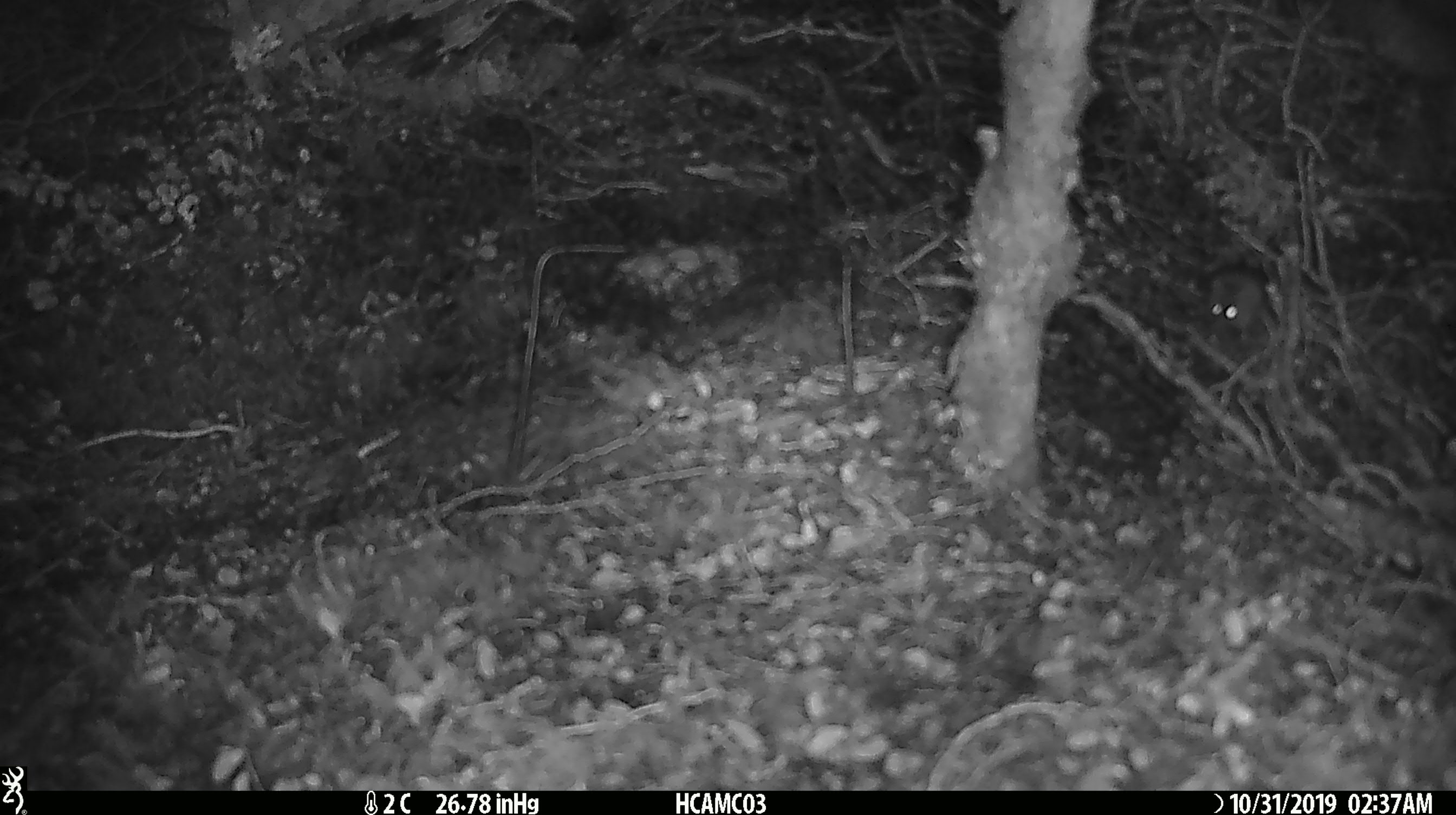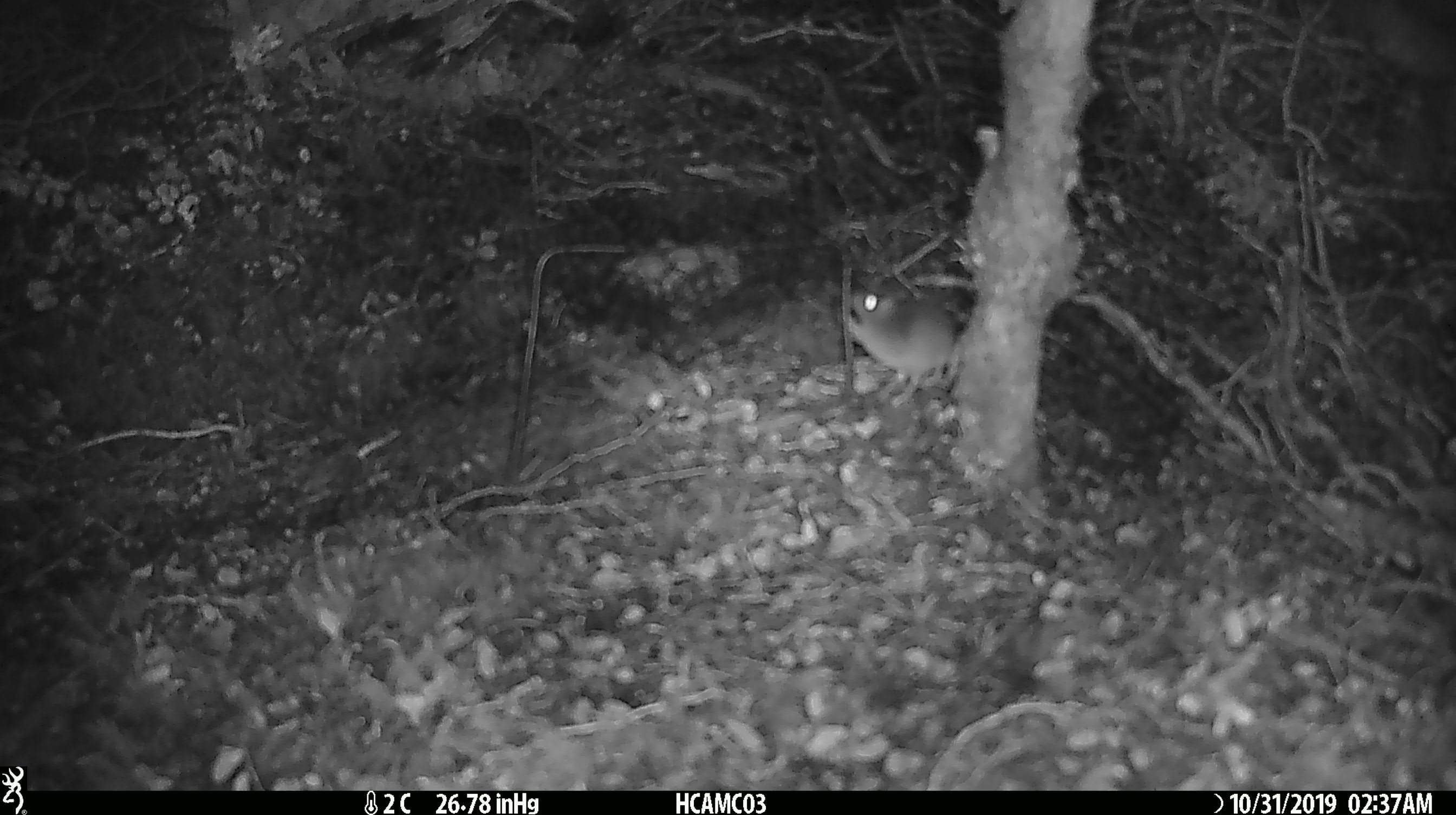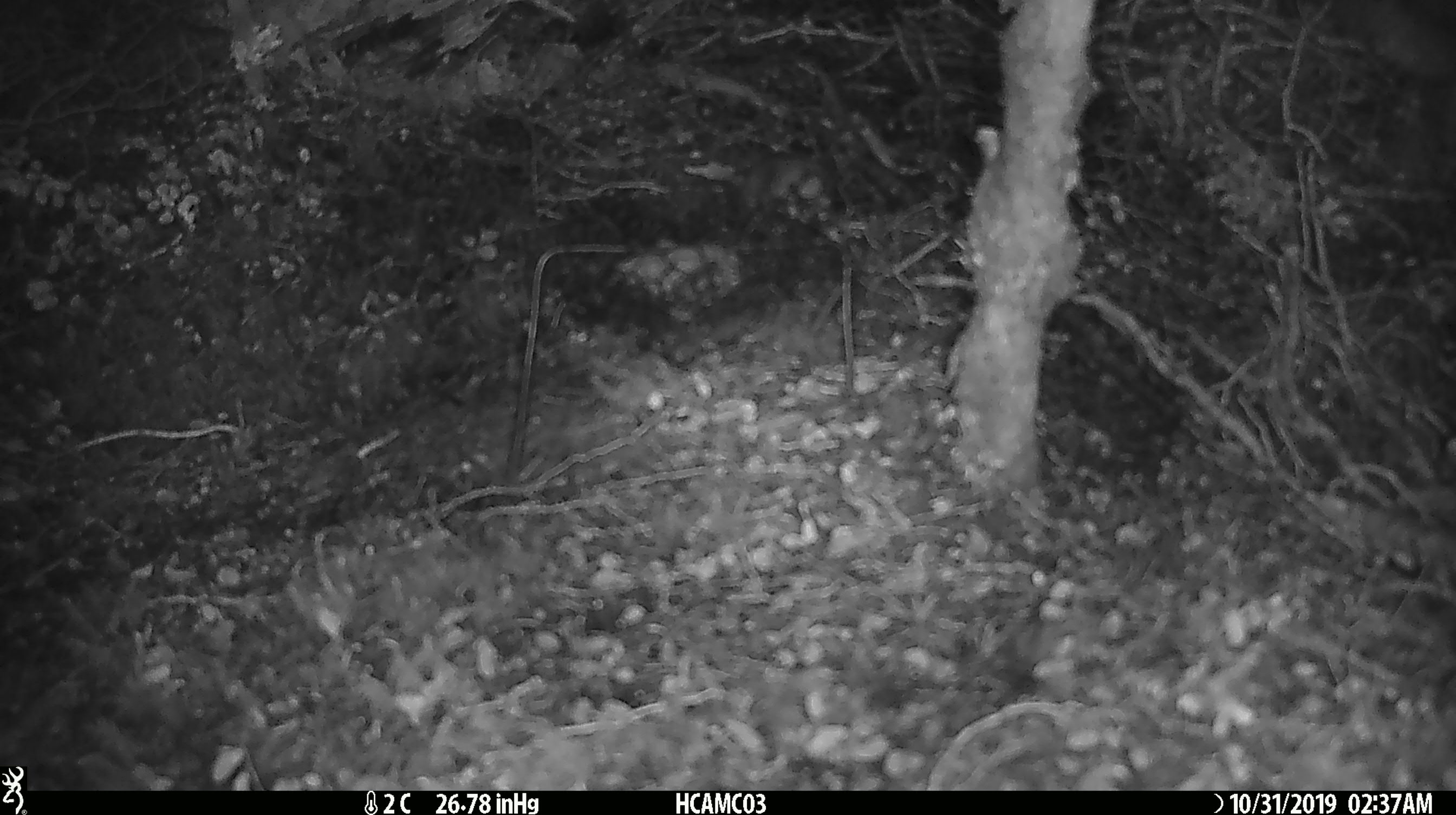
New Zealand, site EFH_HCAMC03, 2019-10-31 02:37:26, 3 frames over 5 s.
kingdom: Animalia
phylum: Chordata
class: Mammalia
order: Rodentia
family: Muridae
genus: Mus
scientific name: Mus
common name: mouse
Mouse (Mus).